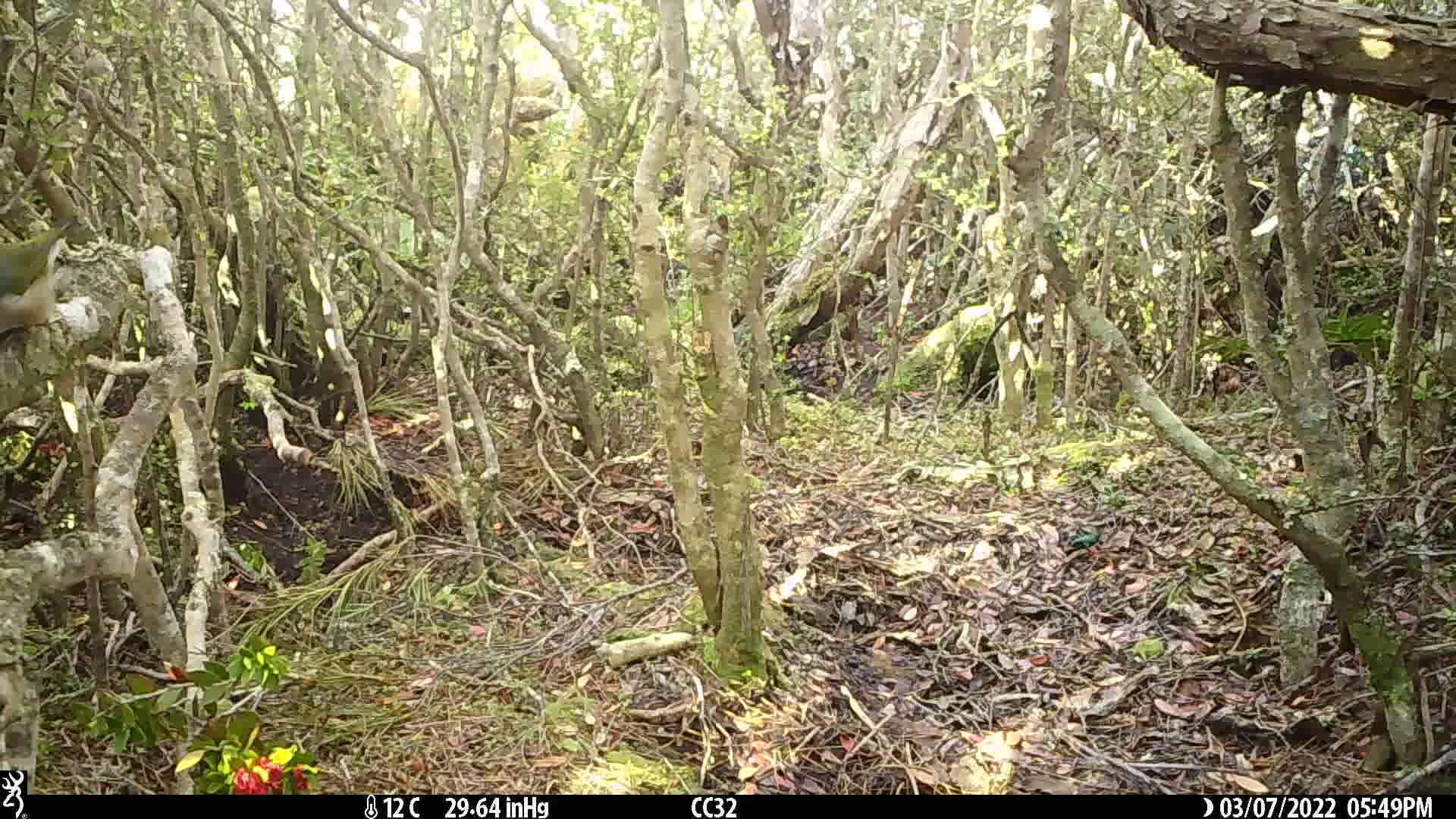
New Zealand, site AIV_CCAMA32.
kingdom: Animalia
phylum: Chordata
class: Aves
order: Passeriformes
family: Zosteropidae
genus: Zosterops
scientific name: Zosterops lateralis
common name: silvereye